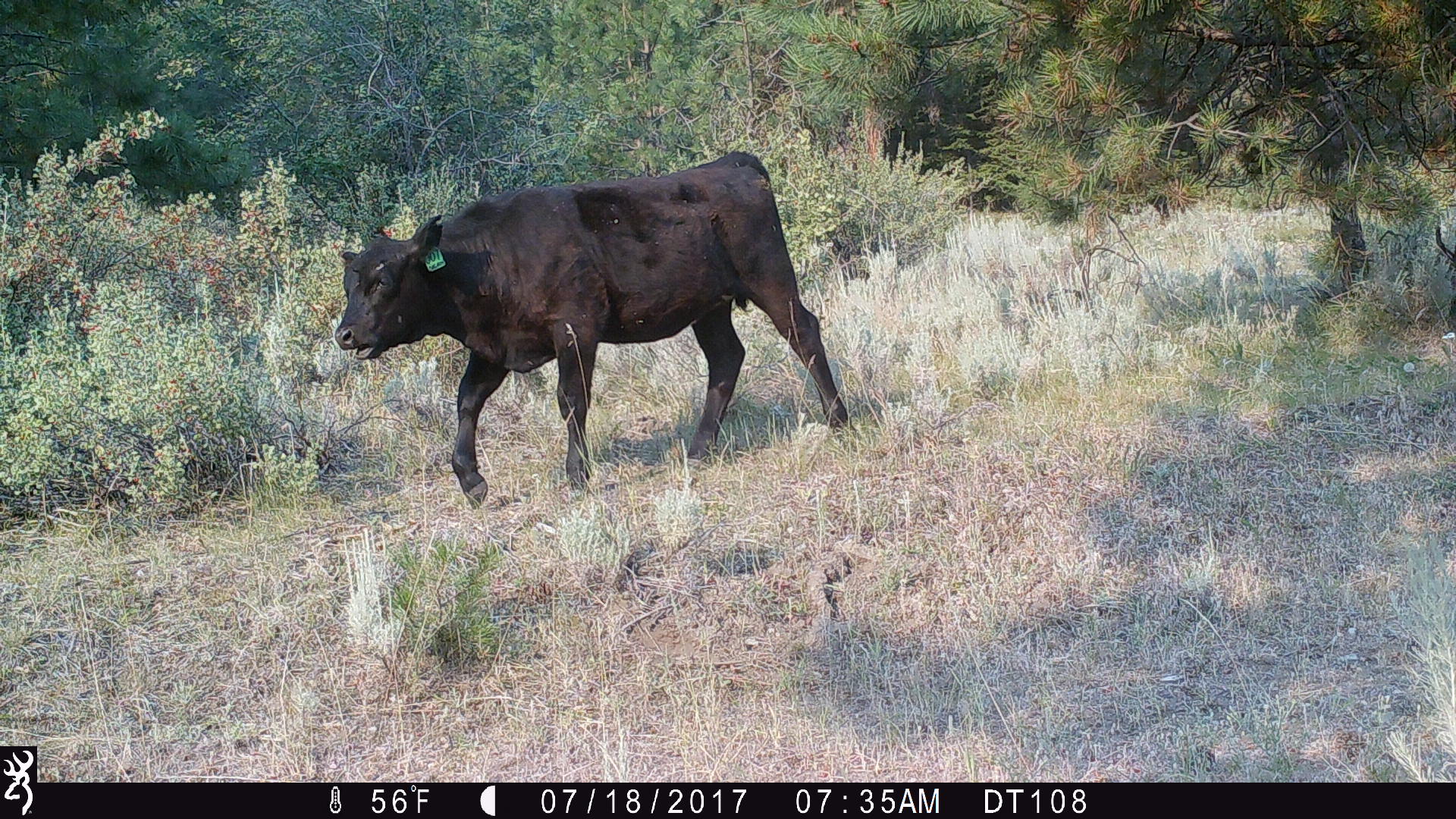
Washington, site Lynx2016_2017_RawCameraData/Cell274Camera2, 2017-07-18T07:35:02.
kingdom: Animalia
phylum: Chordata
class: Mammalia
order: Artiodactyla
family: Bovidae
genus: Bos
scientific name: Bos taurus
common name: domestic cattle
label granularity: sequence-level